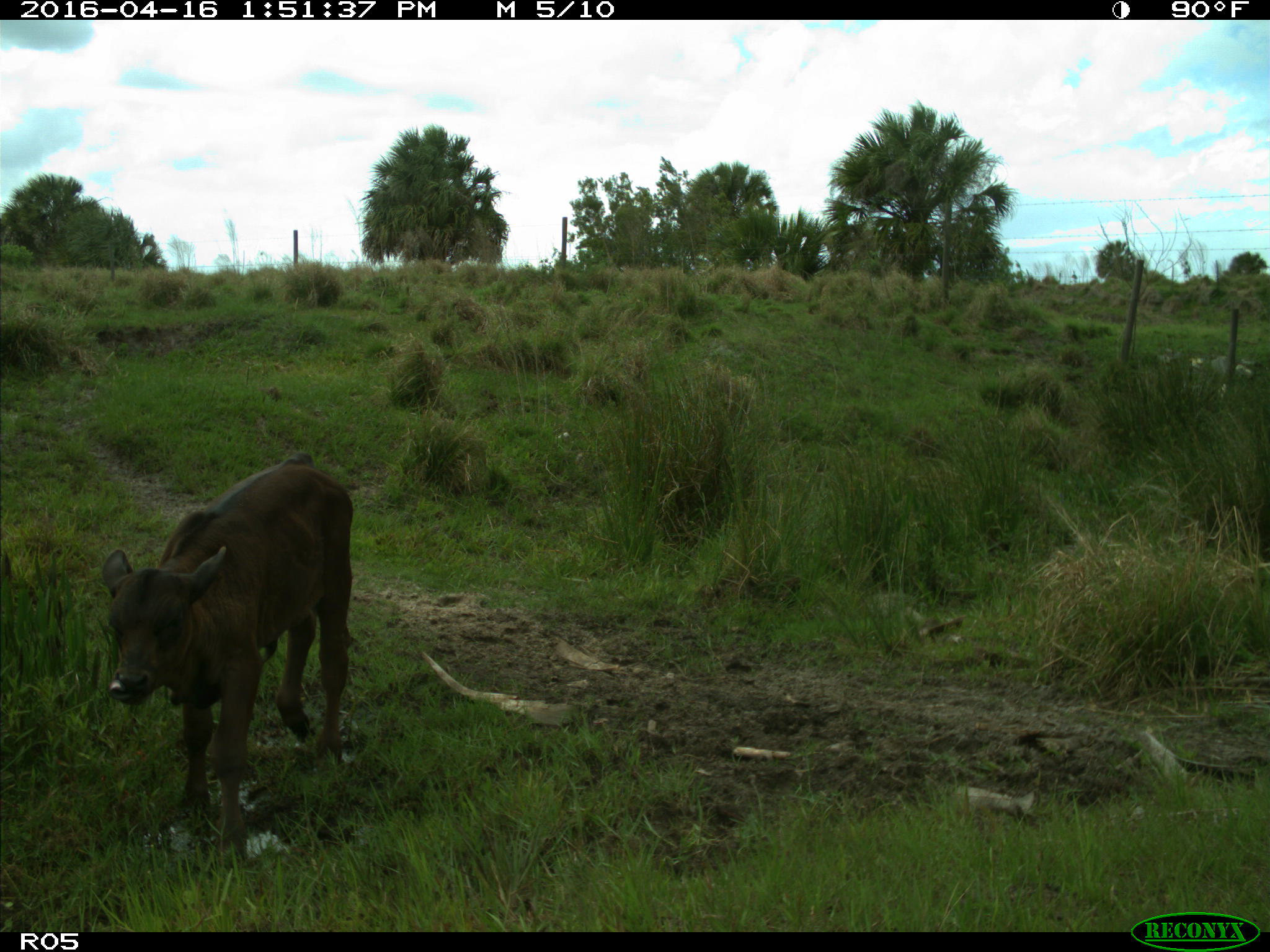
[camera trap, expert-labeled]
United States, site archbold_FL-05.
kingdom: Animalia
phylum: Chordata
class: Mammalia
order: Artiodactyla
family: Bovidae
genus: Bos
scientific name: Bos taurus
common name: domestic cow